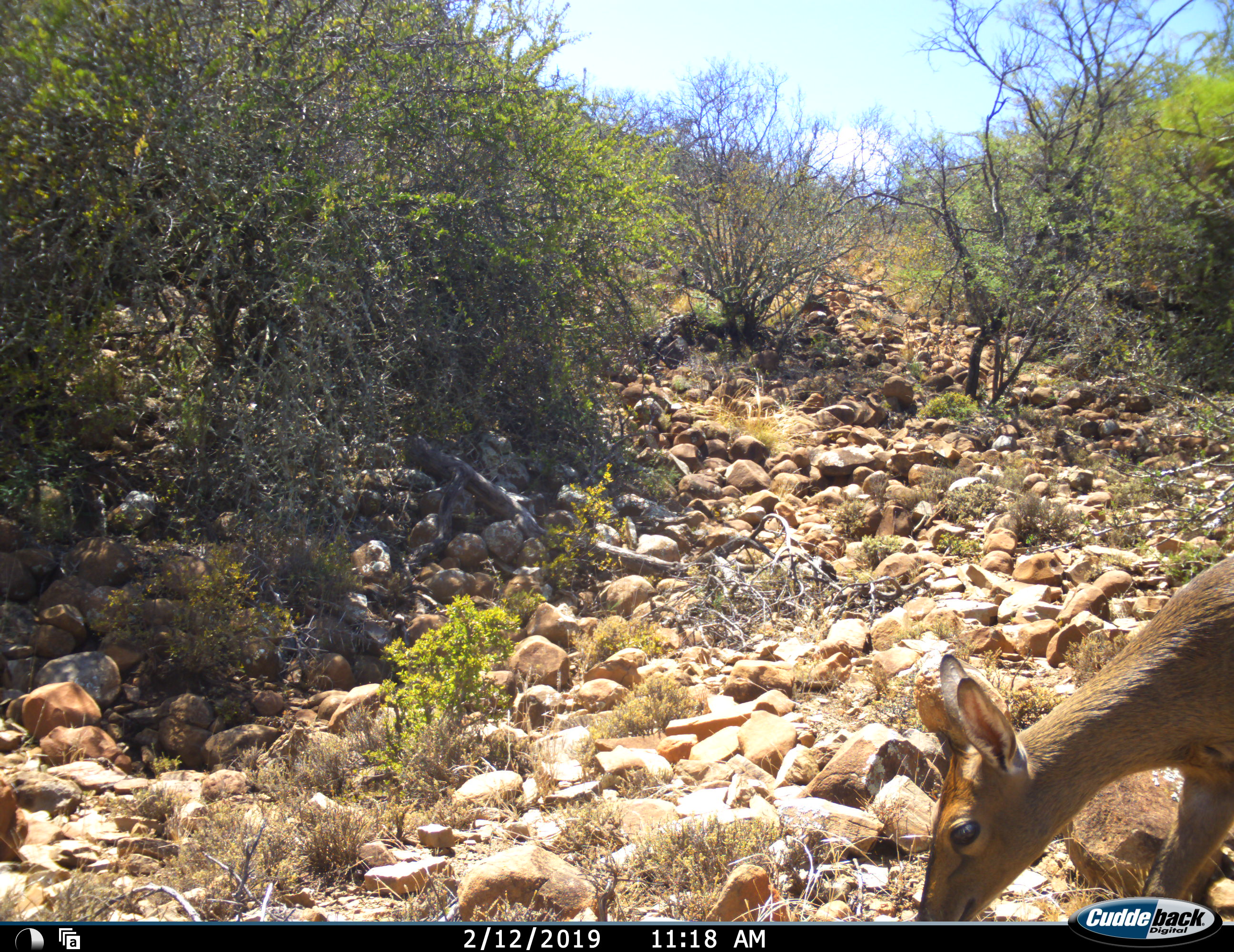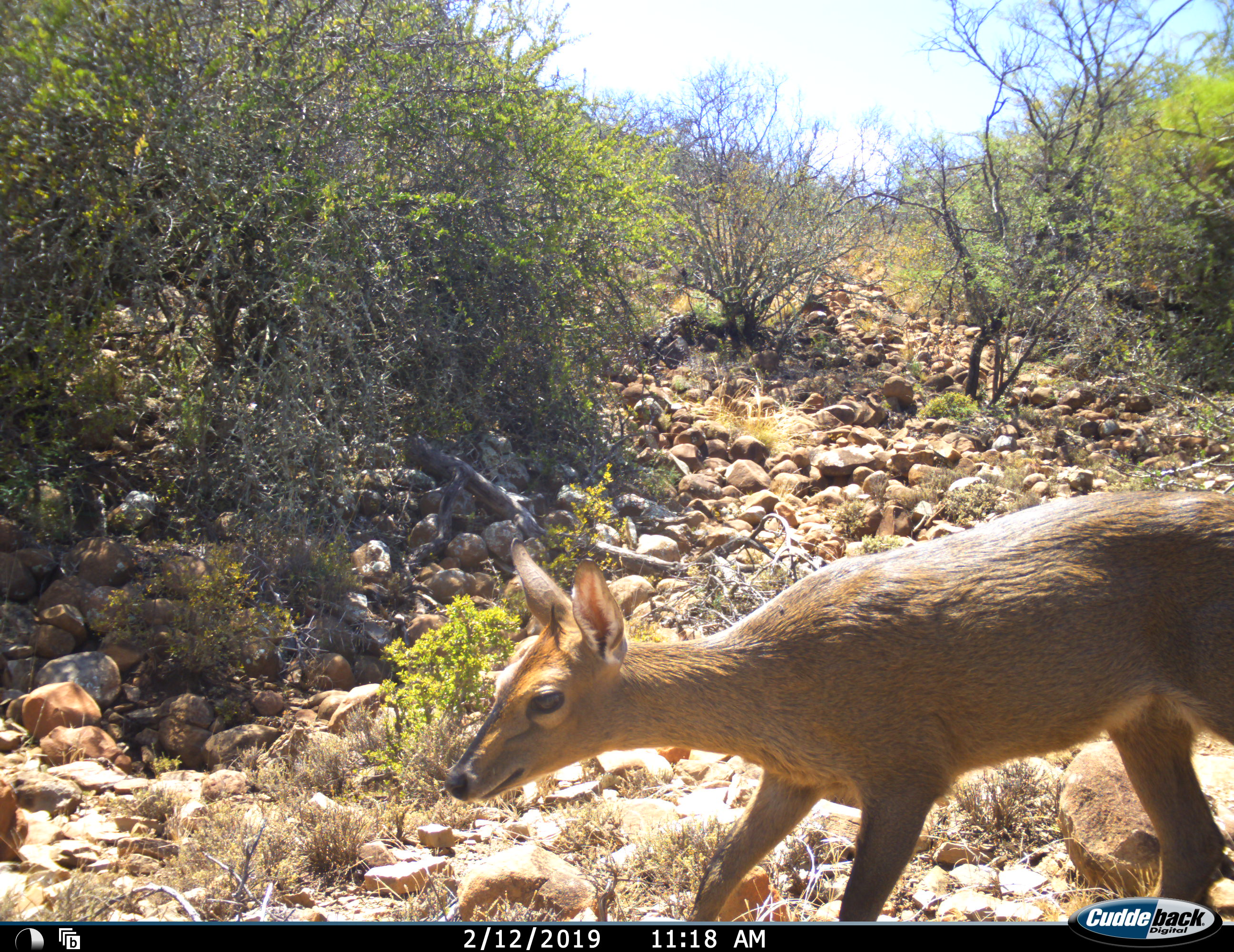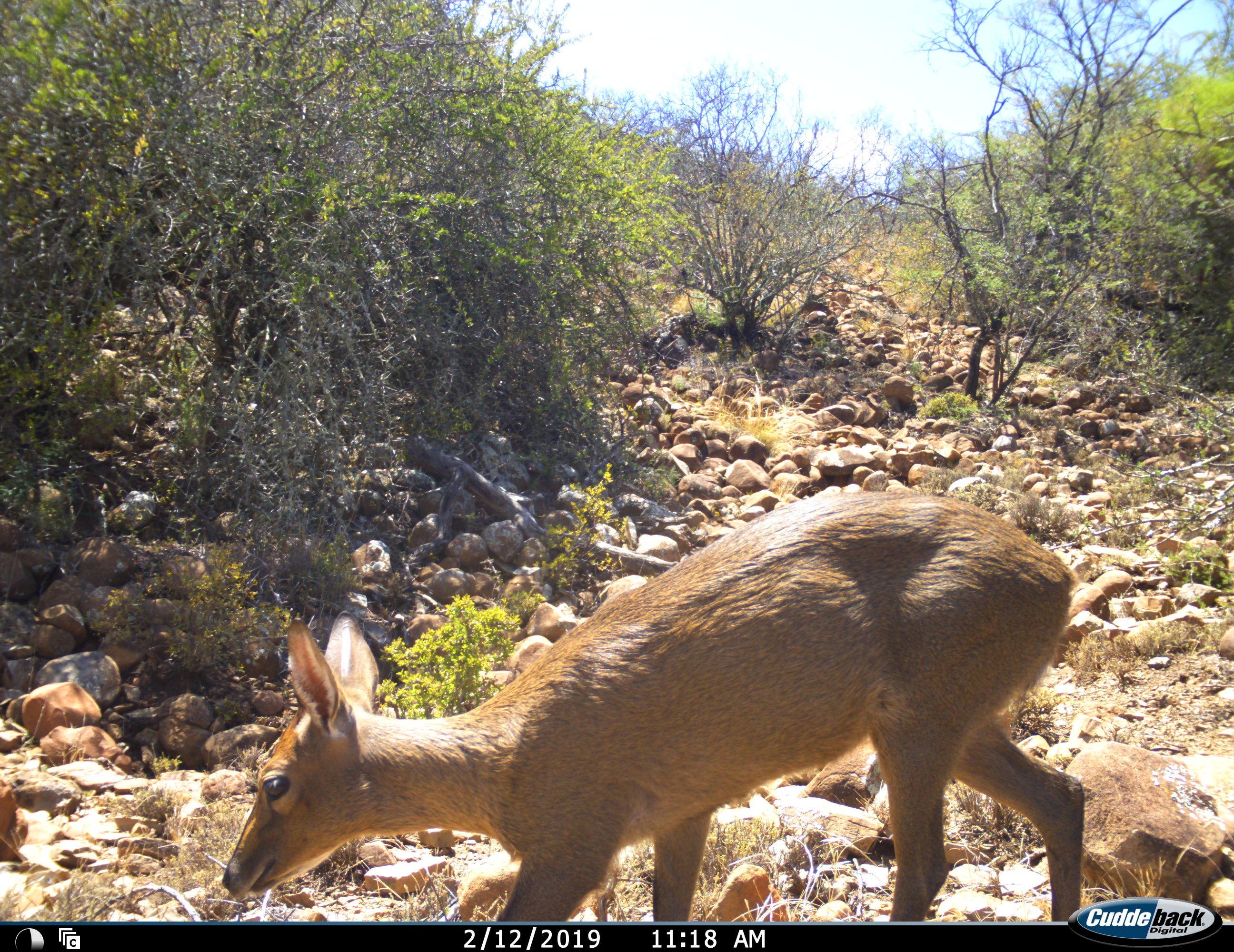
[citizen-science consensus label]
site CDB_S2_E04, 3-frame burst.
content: unidentified animal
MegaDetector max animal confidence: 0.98